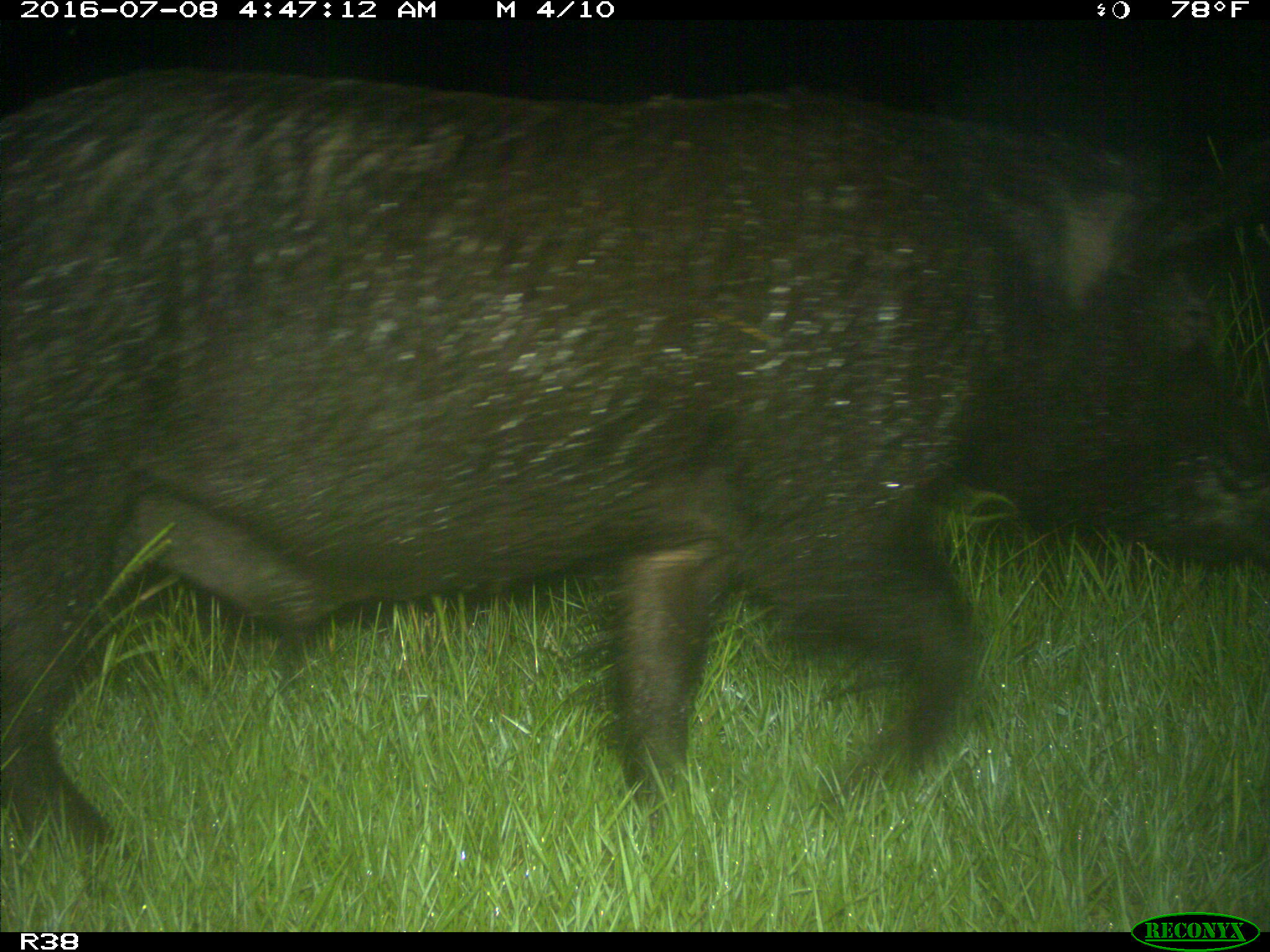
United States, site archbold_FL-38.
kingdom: Animalia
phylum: Chordata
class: Mammalia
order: Artiodactyla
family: Suidae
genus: Sus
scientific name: Sus scrofa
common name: wild boar